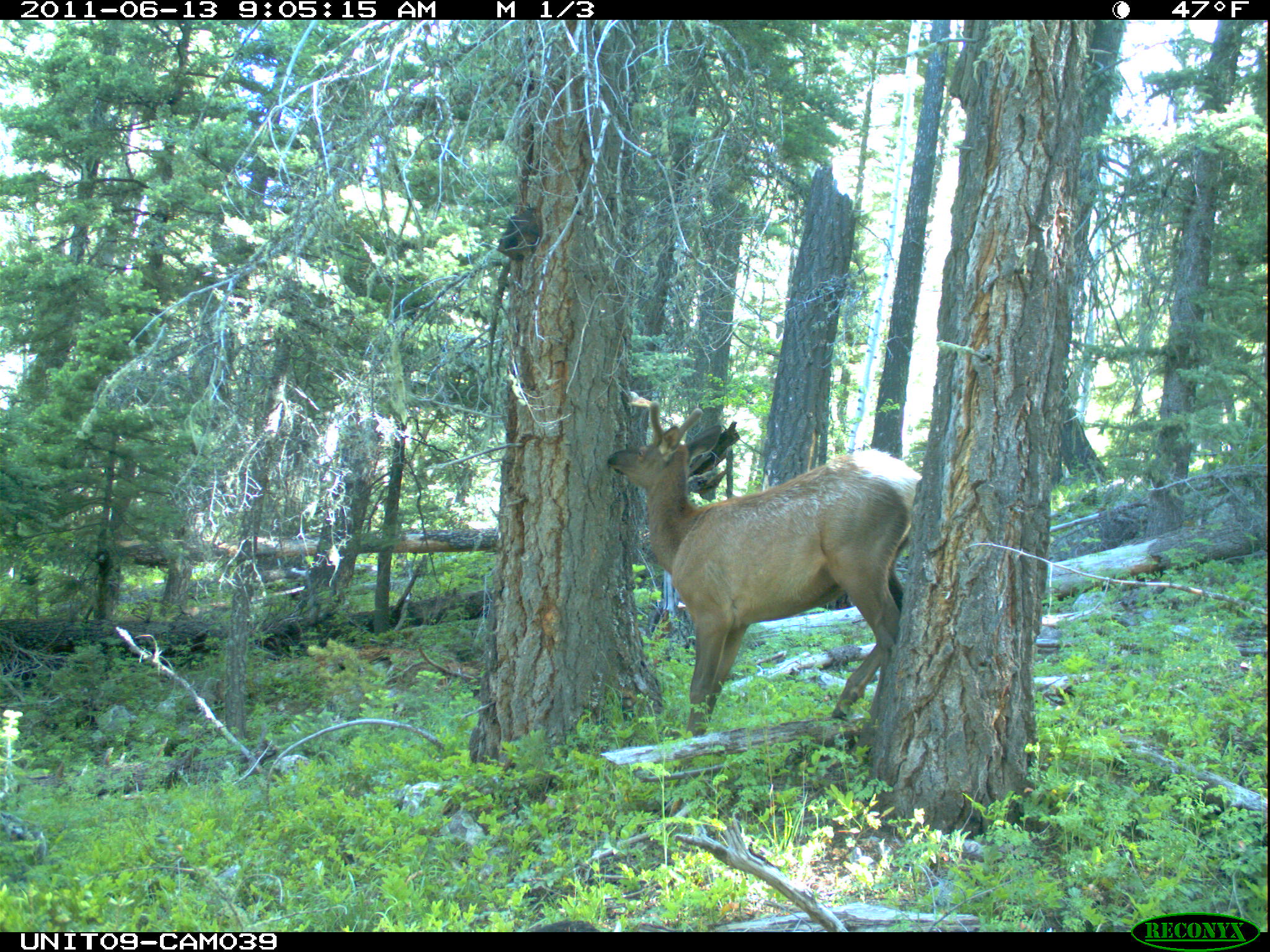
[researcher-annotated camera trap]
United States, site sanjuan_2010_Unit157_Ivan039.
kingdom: Animalia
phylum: Chordata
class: Mammalia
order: Artiodactyla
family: Cervidae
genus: Cervus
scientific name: Cervus elaphus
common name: red deer